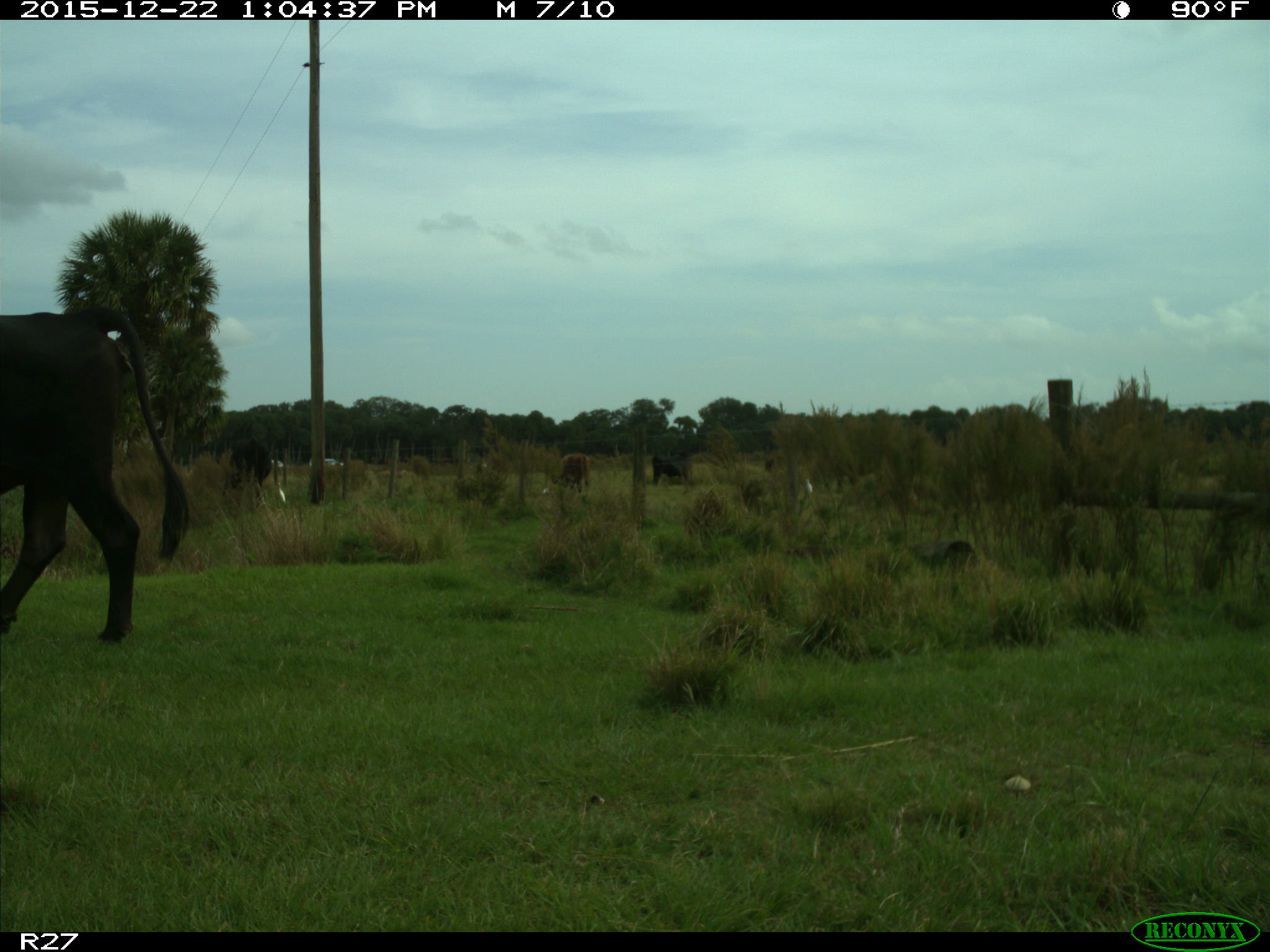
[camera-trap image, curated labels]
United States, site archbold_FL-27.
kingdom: Animalia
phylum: Chordata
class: Mammalia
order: Artiodactyla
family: Bovidae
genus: Bos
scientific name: Bos taurus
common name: domestic cow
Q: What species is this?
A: Bos taurus (domestic cow).